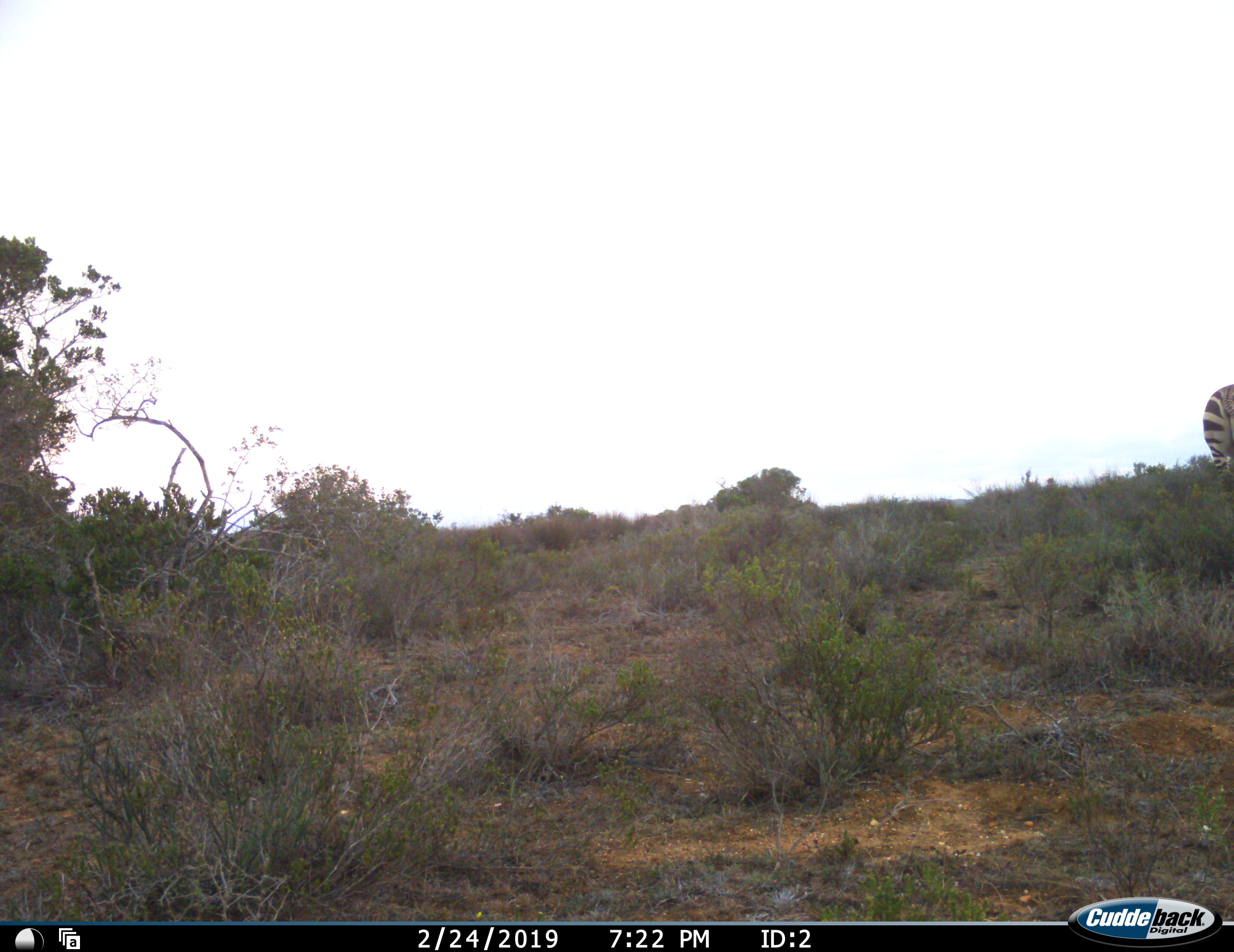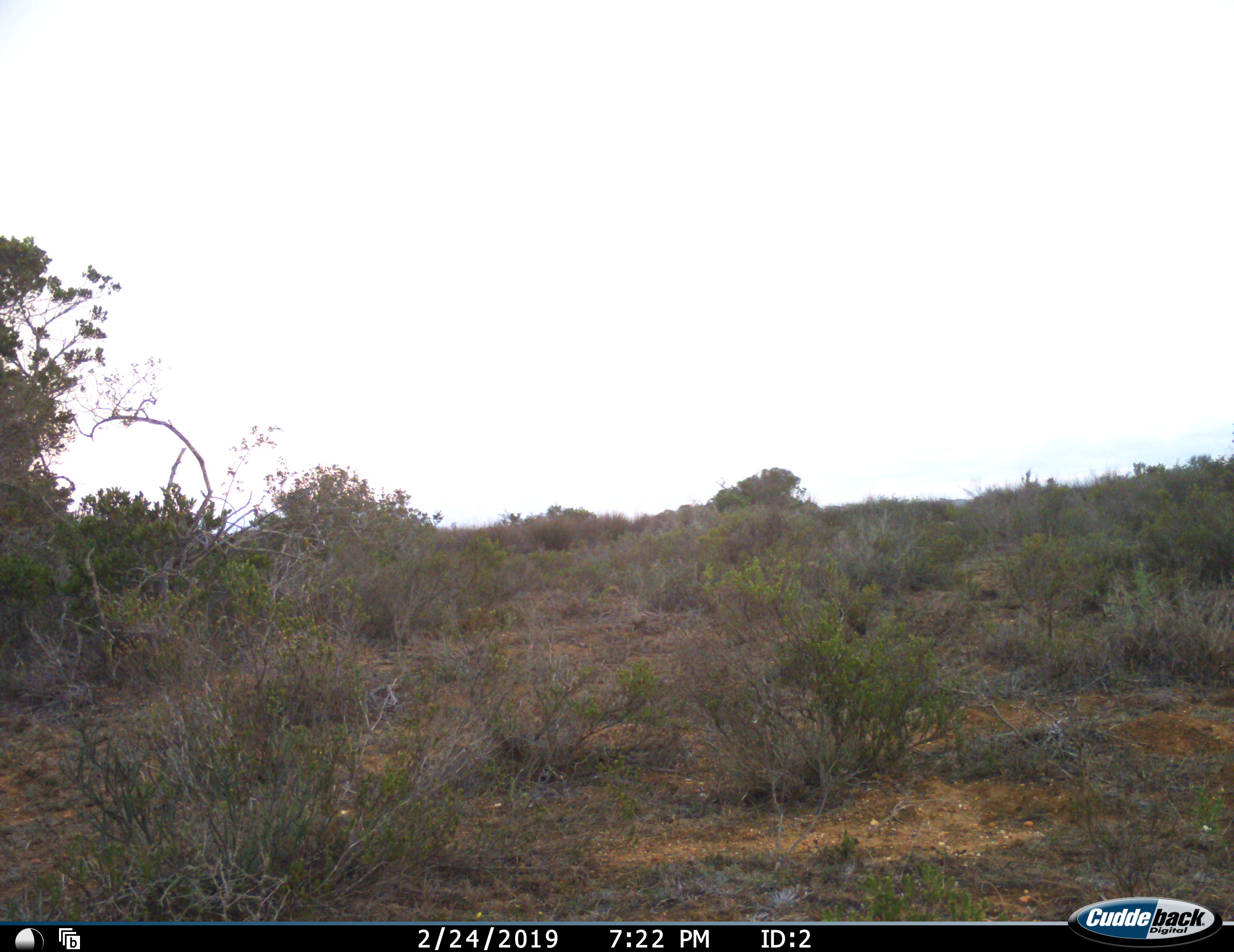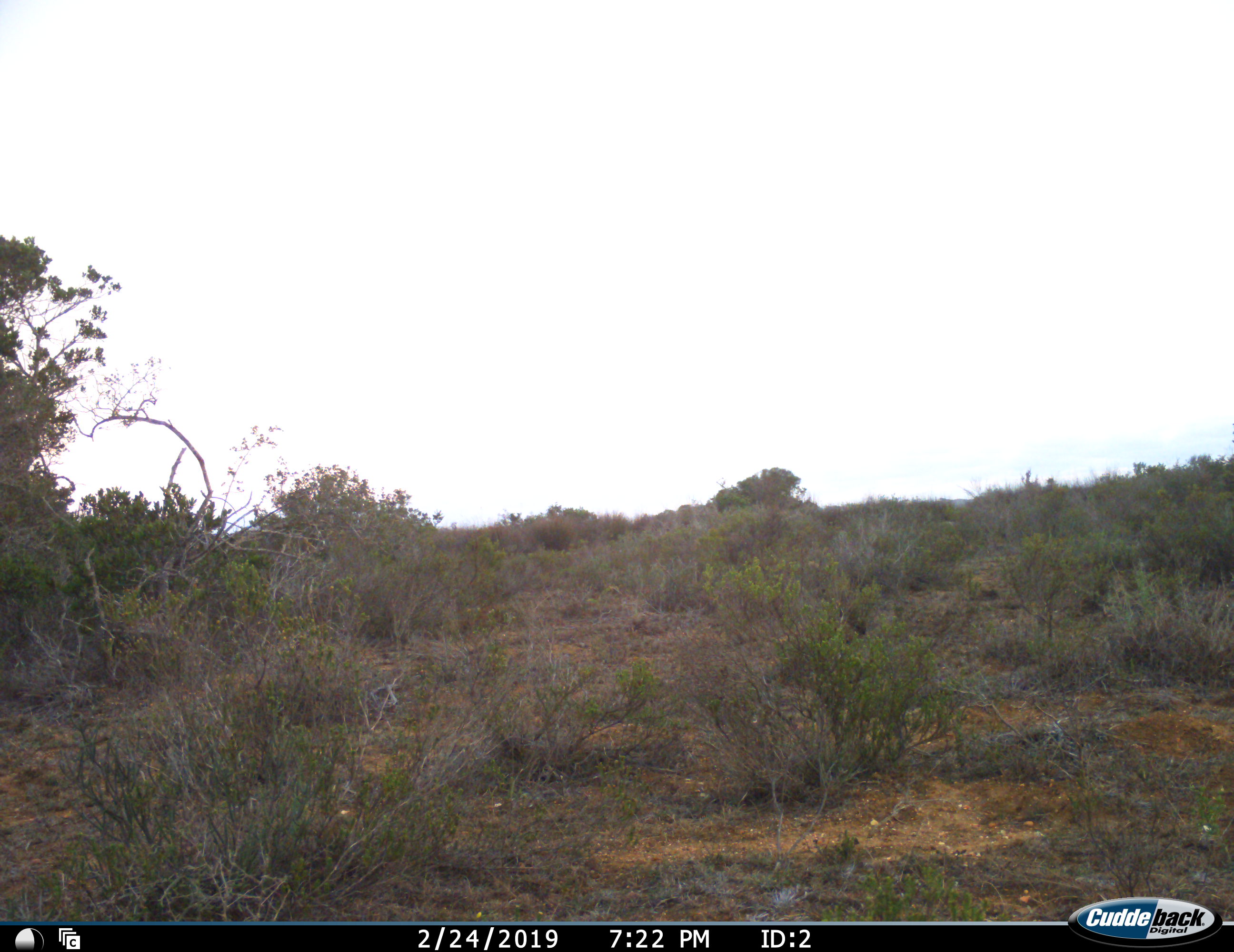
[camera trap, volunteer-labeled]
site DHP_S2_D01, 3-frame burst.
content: unidentified animal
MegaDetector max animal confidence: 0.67